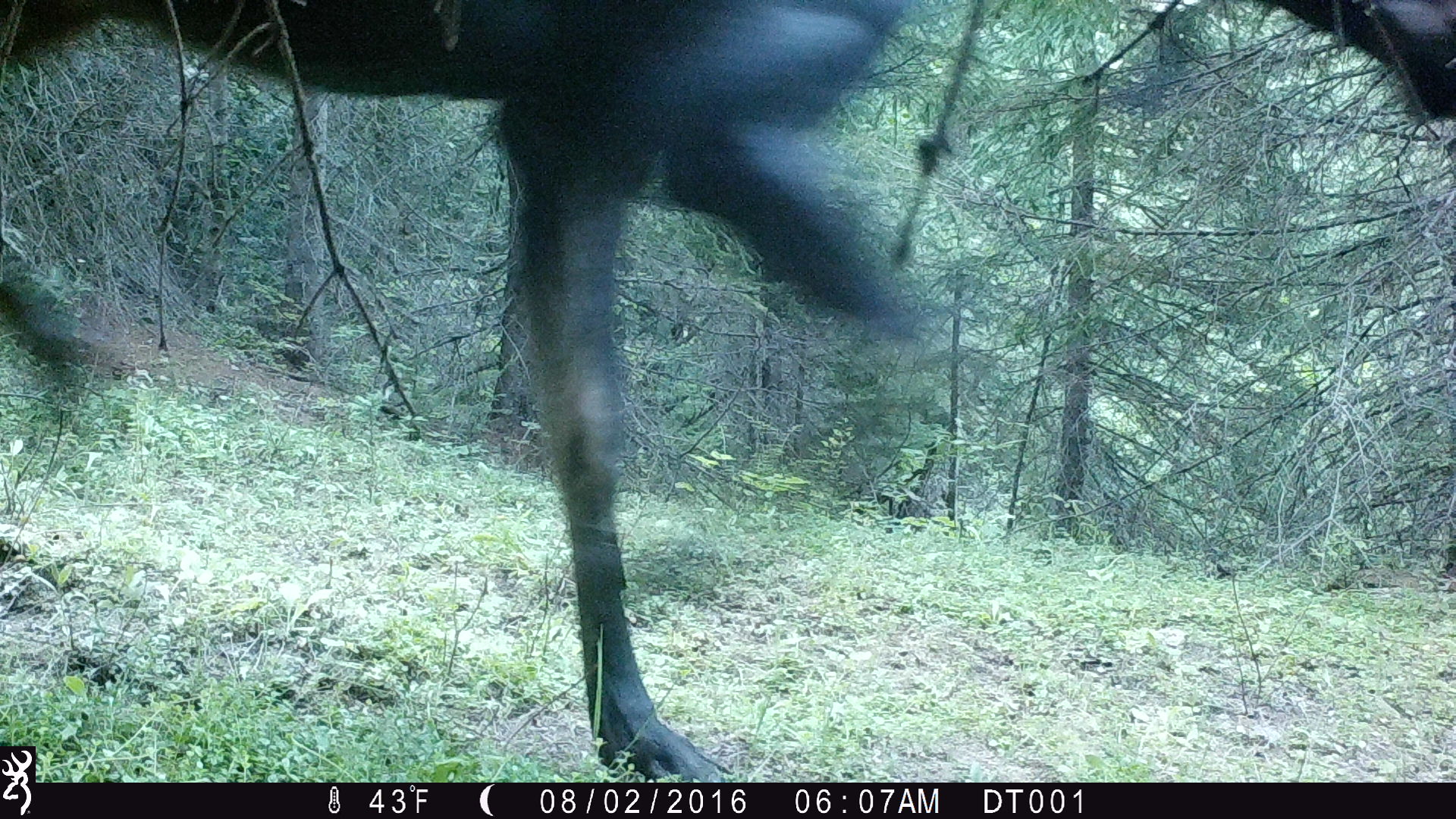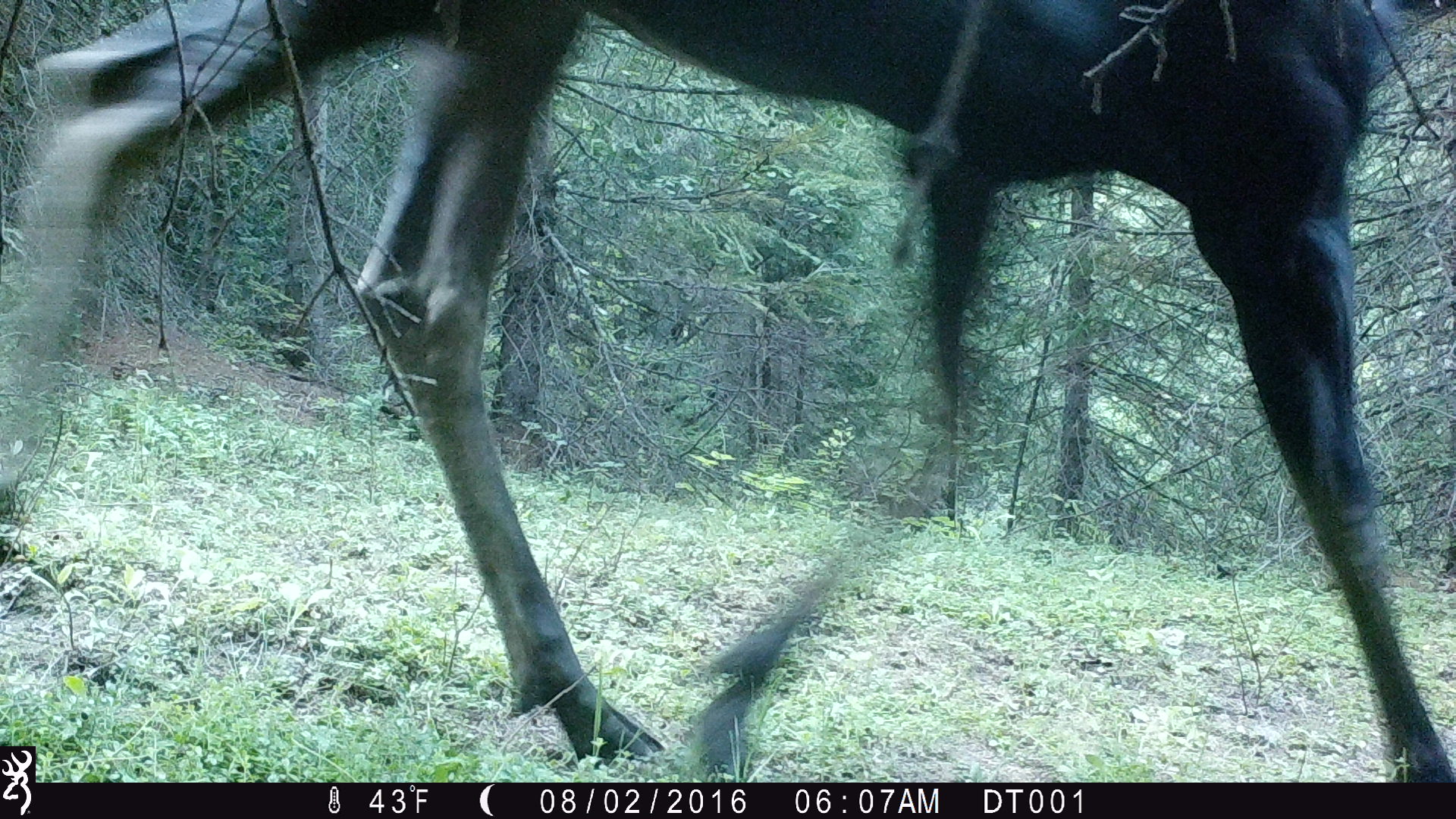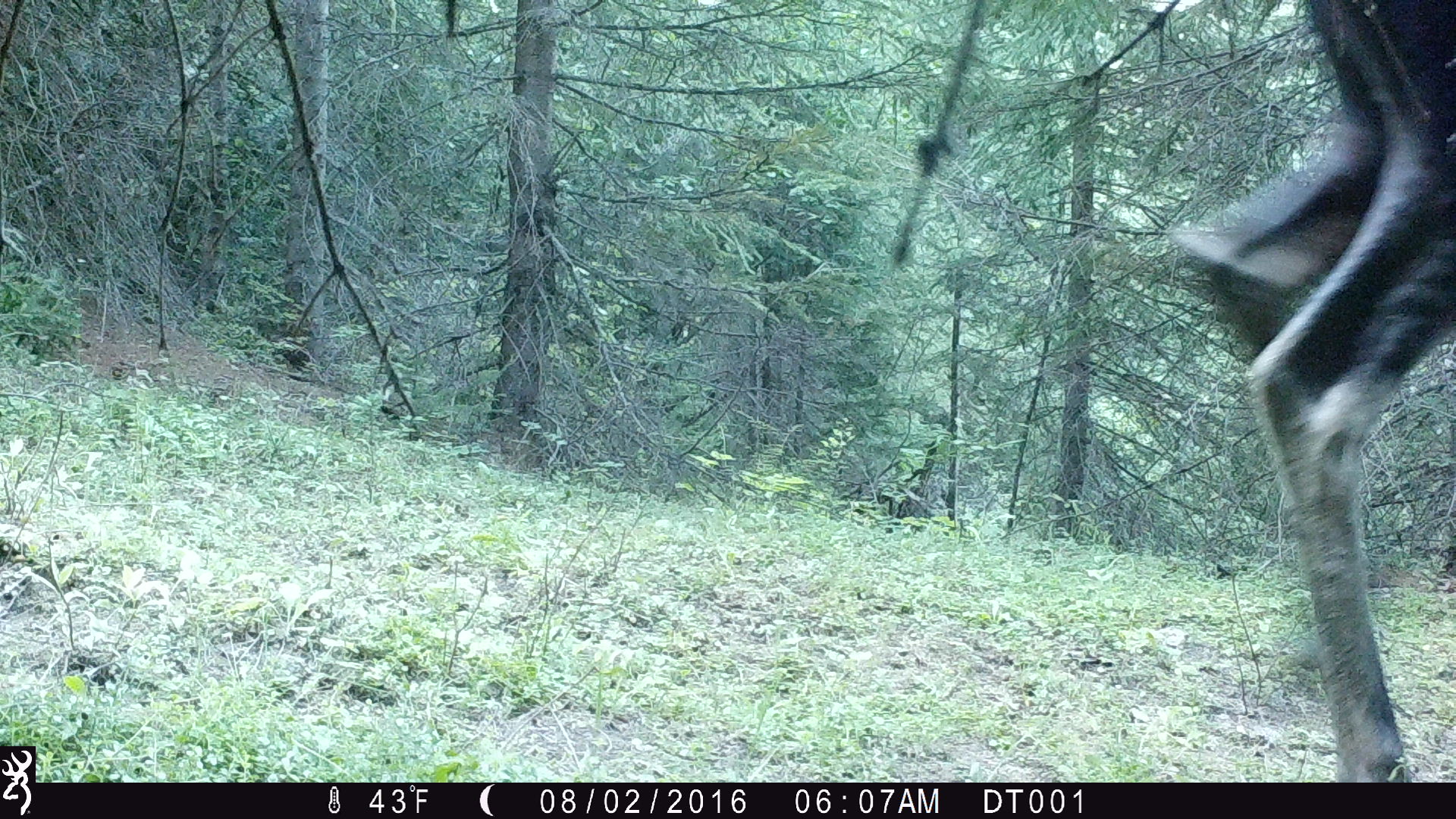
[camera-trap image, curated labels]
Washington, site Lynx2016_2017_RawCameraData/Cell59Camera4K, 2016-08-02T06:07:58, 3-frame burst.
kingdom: Animalia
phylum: Chordata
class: Mammalia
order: Artiodactyla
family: Cervidae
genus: Alces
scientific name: Alces alces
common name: moose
Alces alces (moose). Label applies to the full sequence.